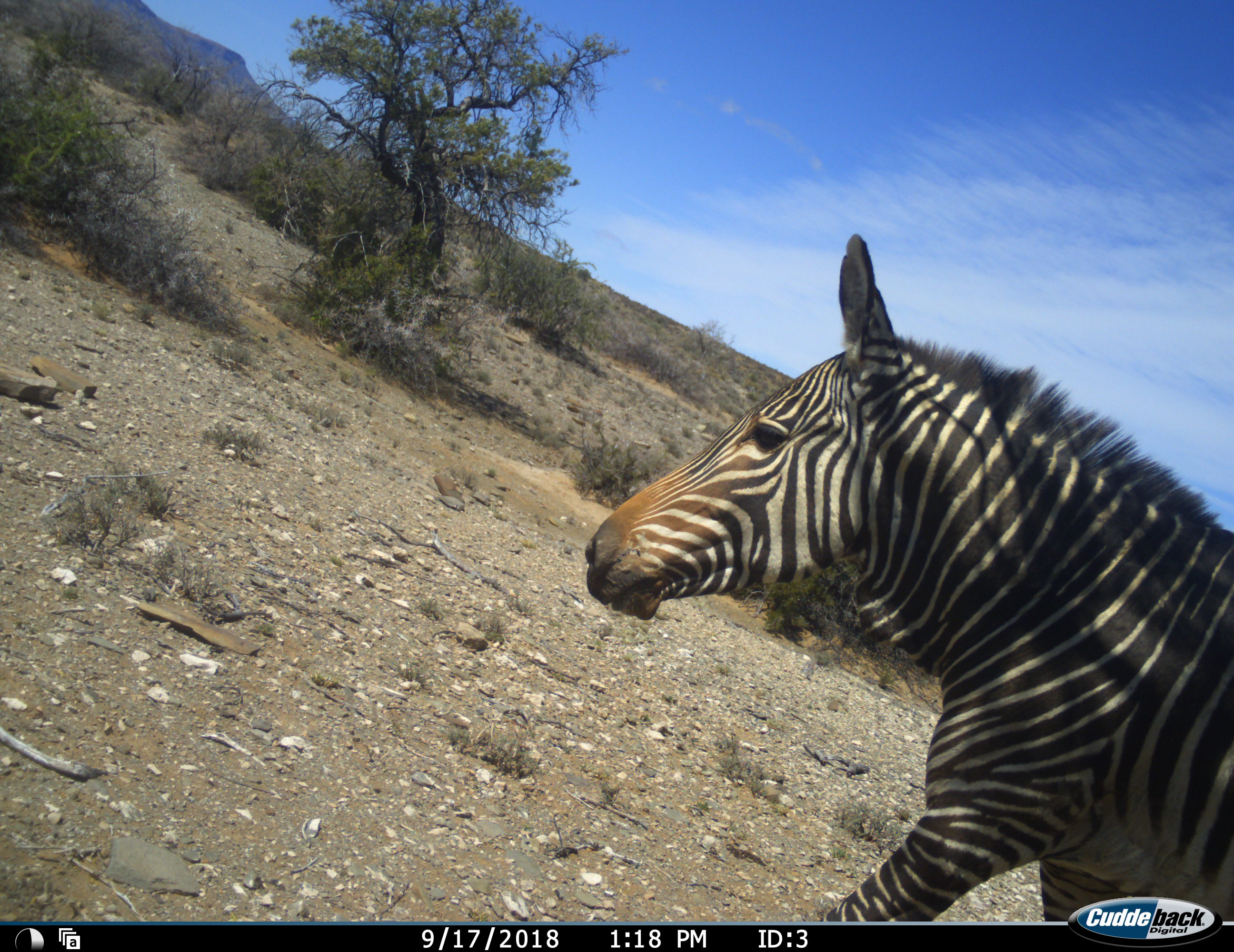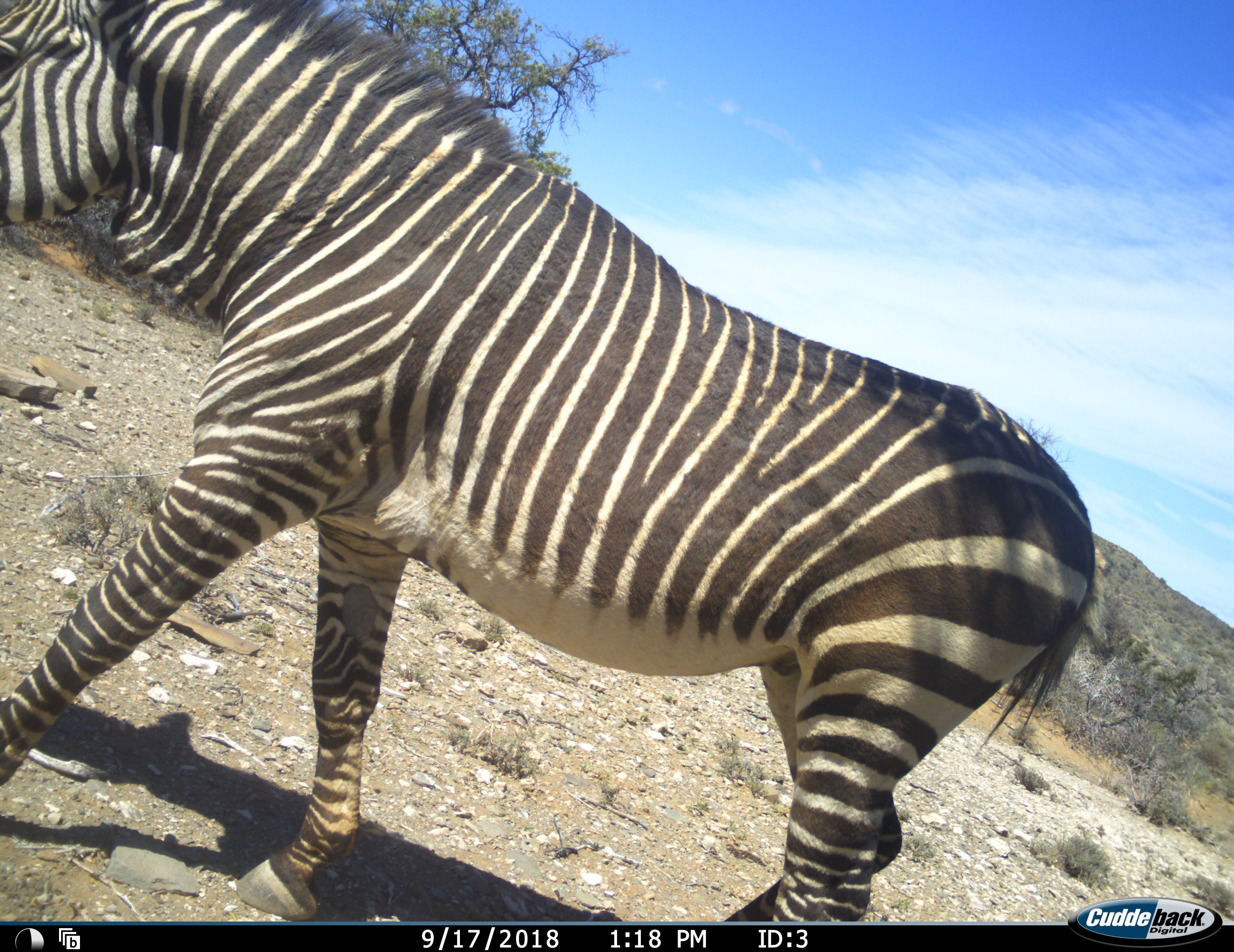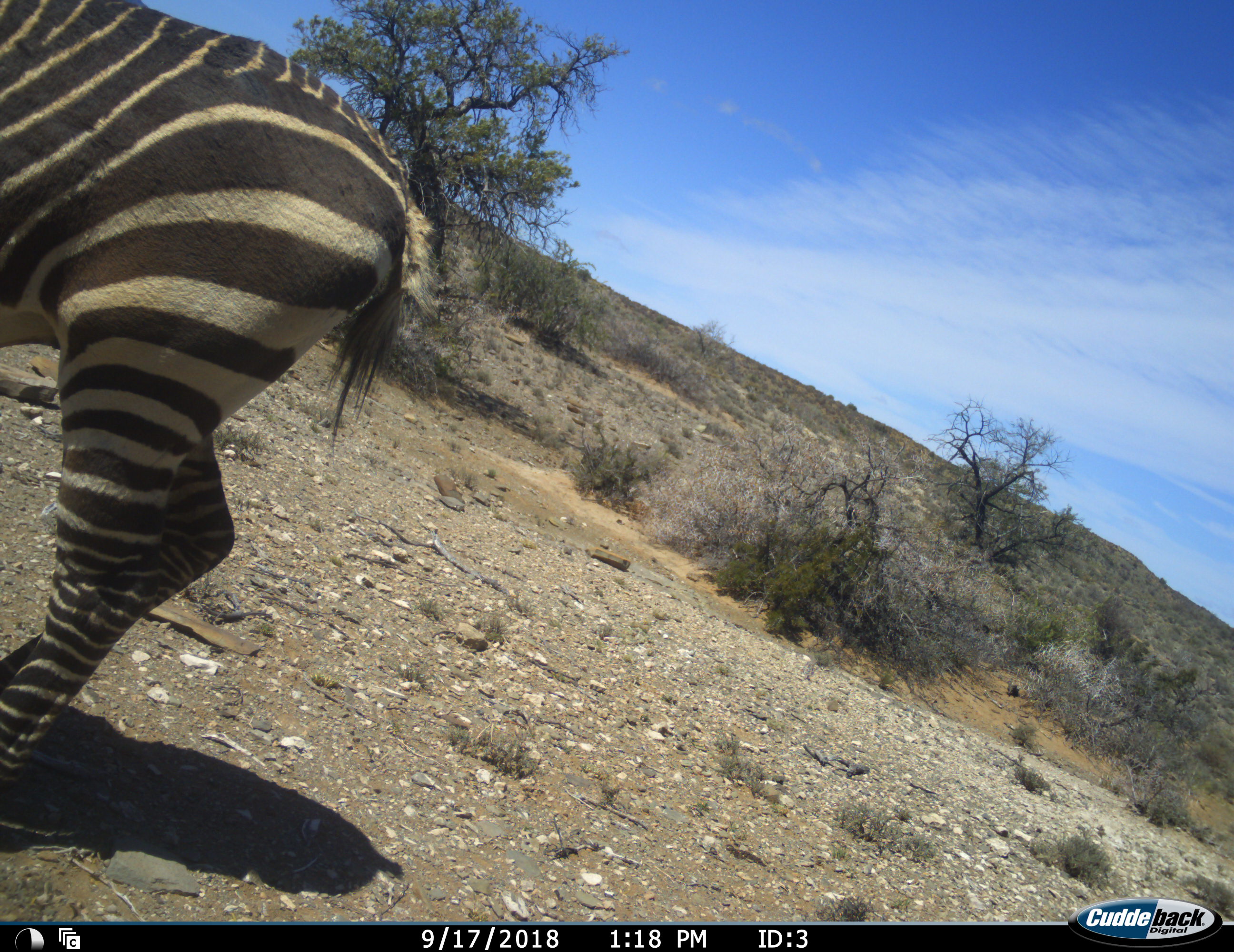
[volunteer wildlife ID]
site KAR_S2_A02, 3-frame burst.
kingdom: Animalia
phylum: Chordata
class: Mammalia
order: Perissodactyla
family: Equidae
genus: Equus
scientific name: Equus zebra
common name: mountain zebra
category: zebramountain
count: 1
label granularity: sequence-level